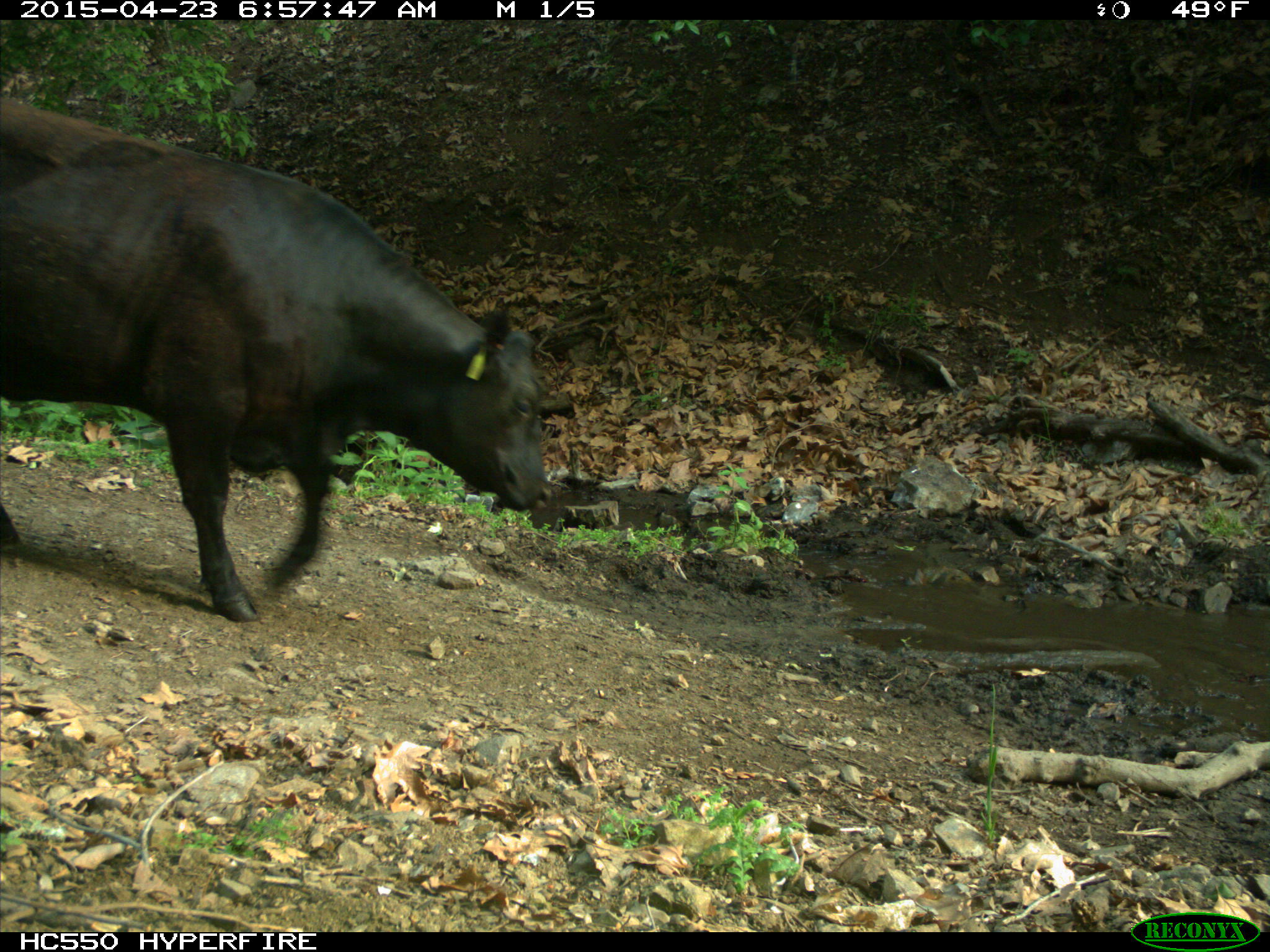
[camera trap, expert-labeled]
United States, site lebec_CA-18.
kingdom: Animalia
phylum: Chordata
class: Mammalia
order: Artiodactyla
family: Bovidae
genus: Bos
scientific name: Bos taurus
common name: domestic cow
Bos taurus (domestic cow).